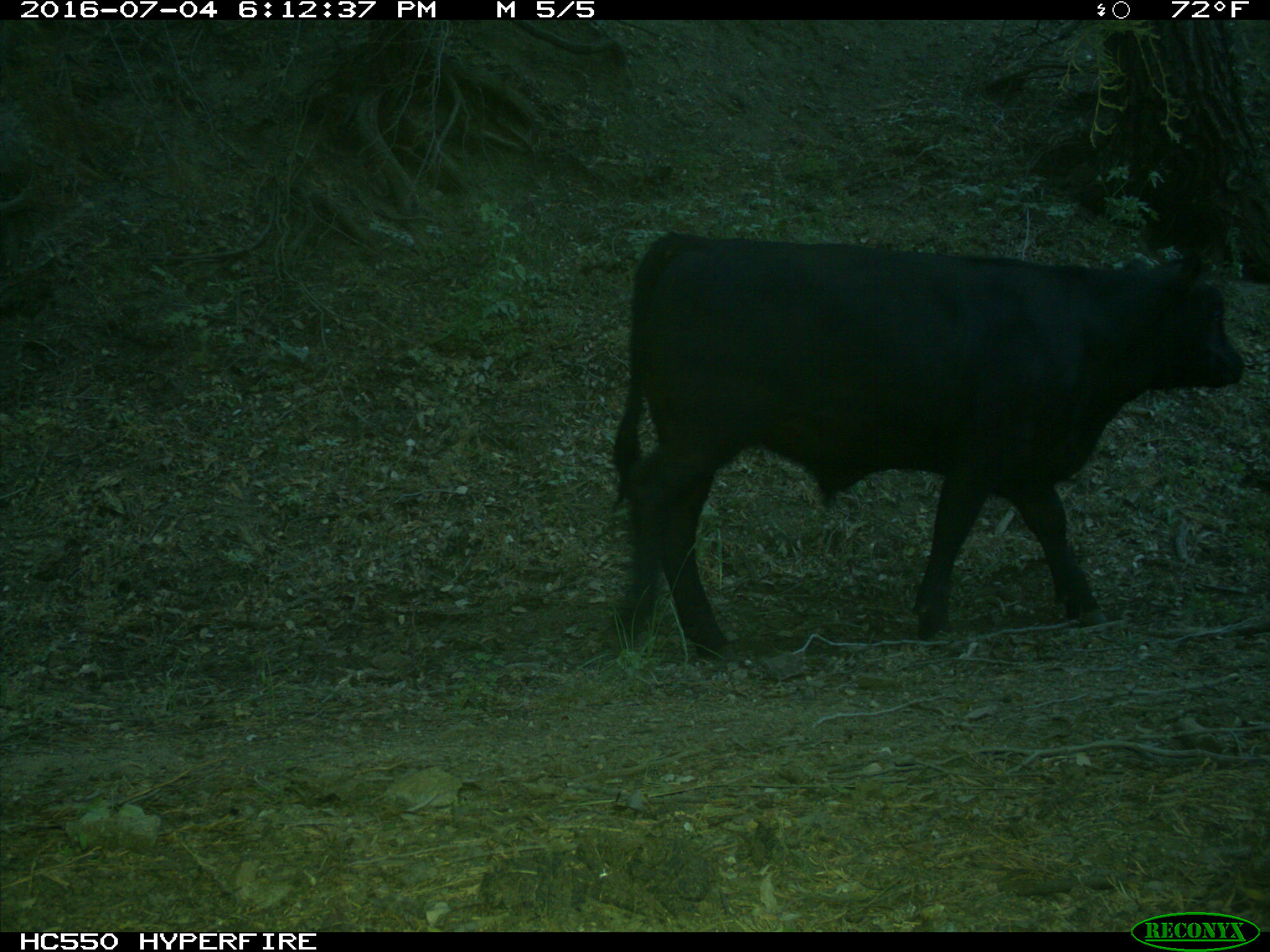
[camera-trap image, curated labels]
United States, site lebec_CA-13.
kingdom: Animalia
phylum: Chordata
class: Mammalia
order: Artiodactyla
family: Bovidae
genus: Bos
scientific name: Bos taurus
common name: domestic cow